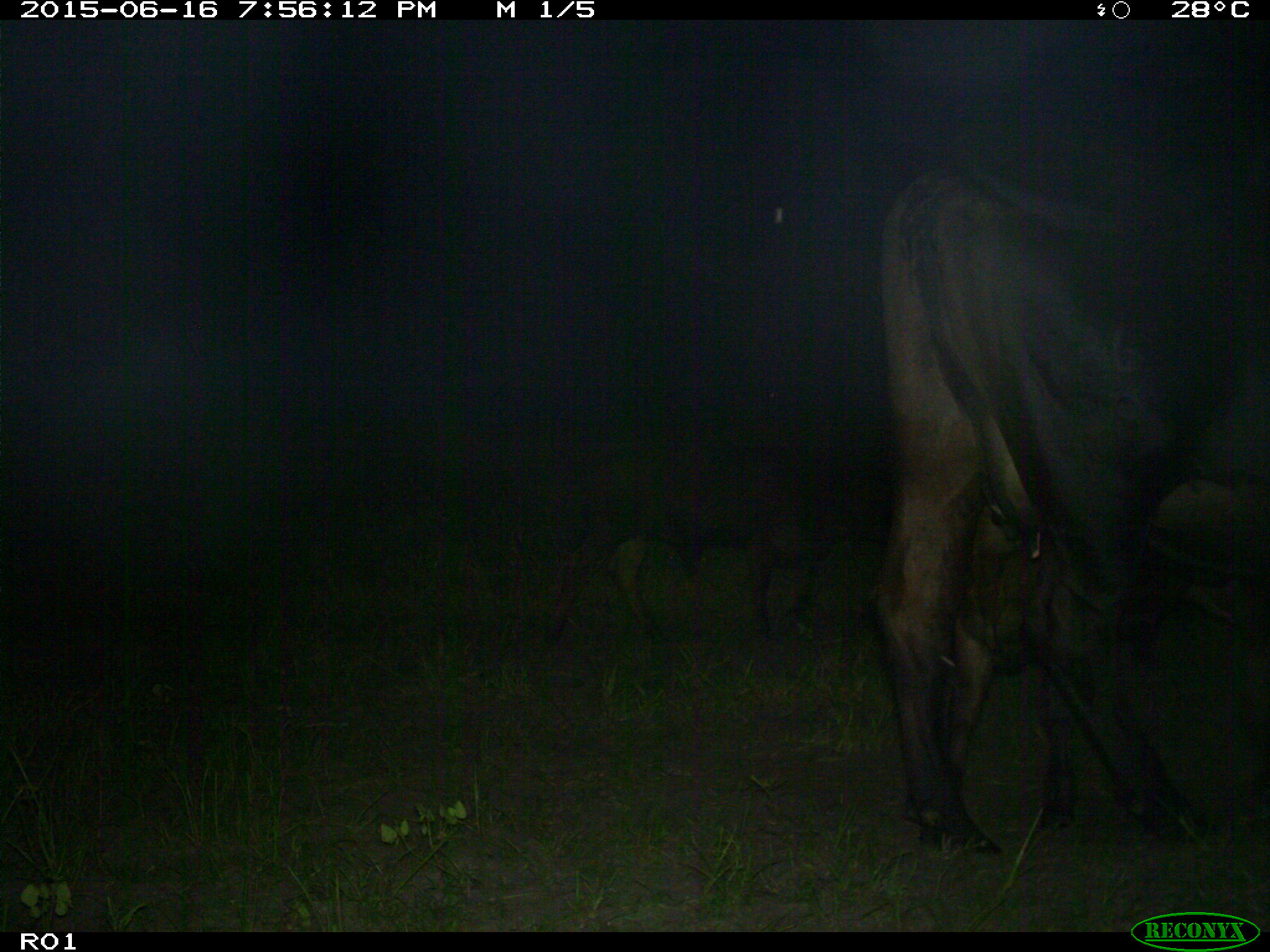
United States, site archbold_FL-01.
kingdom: Animalia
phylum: Chordata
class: Mammalia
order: Artiodactyla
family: Bovidae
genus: Bos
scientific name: Bos taurus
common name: domestic cow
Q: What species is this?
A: Bos taurus (domestic cow).